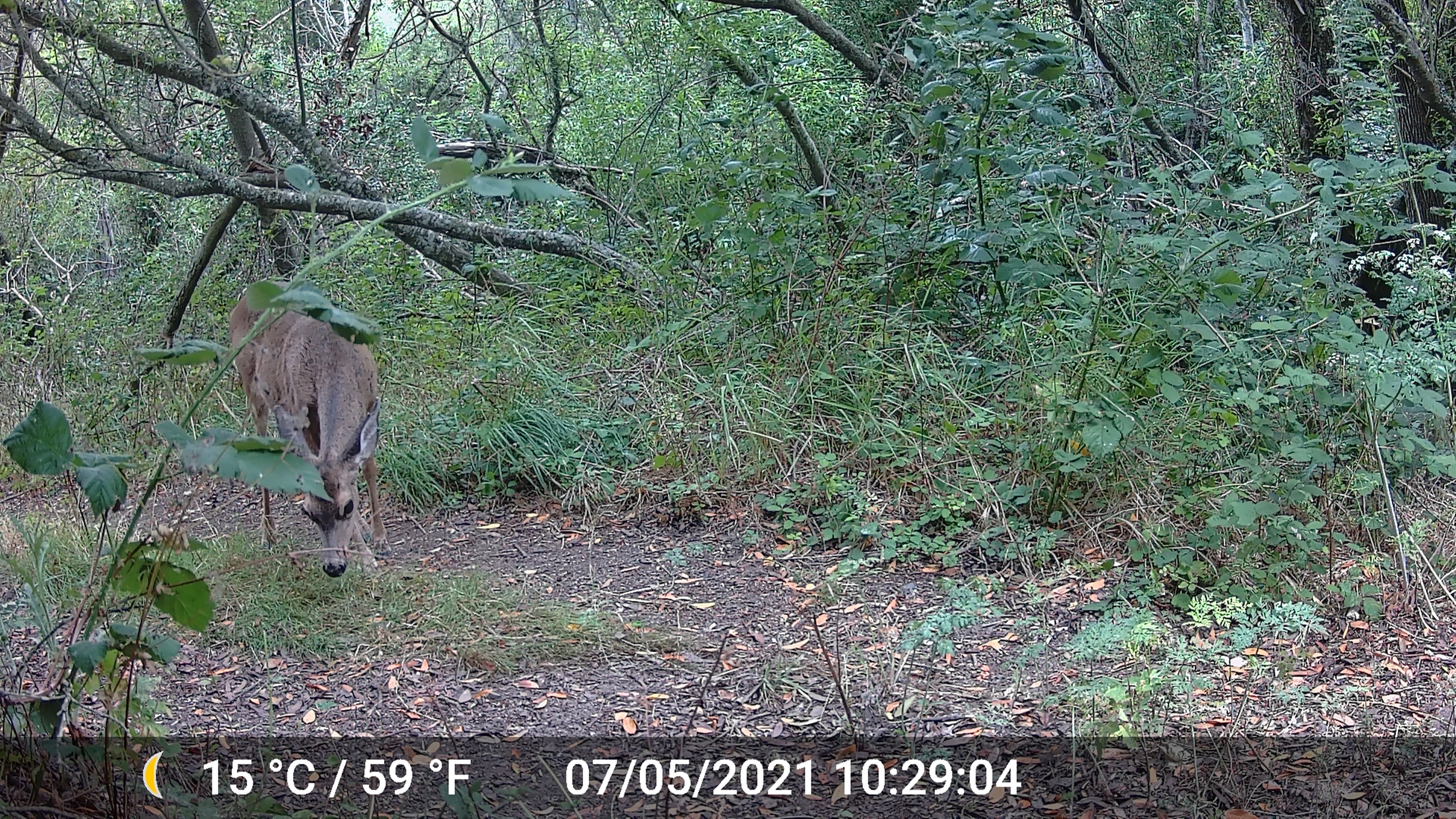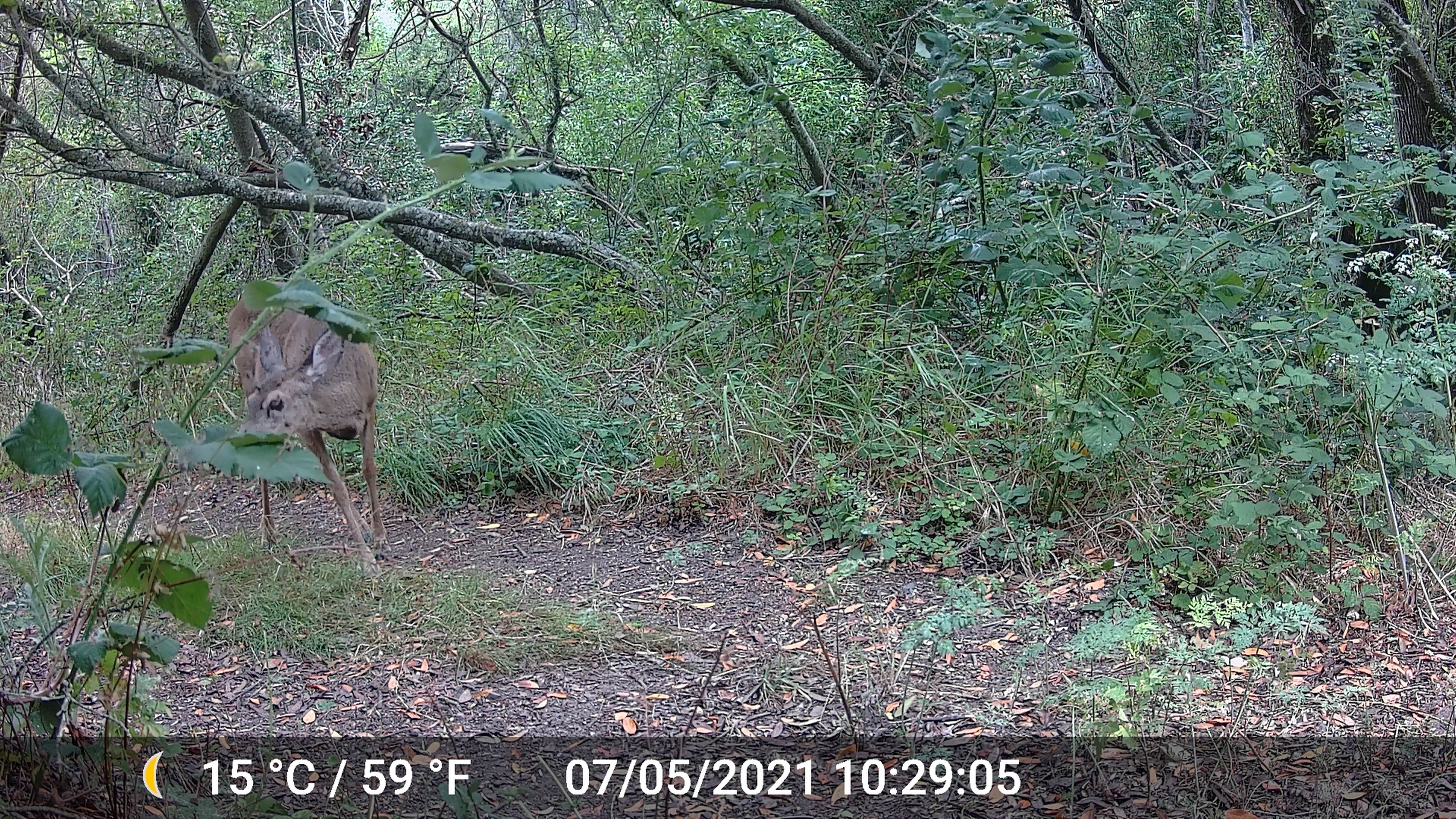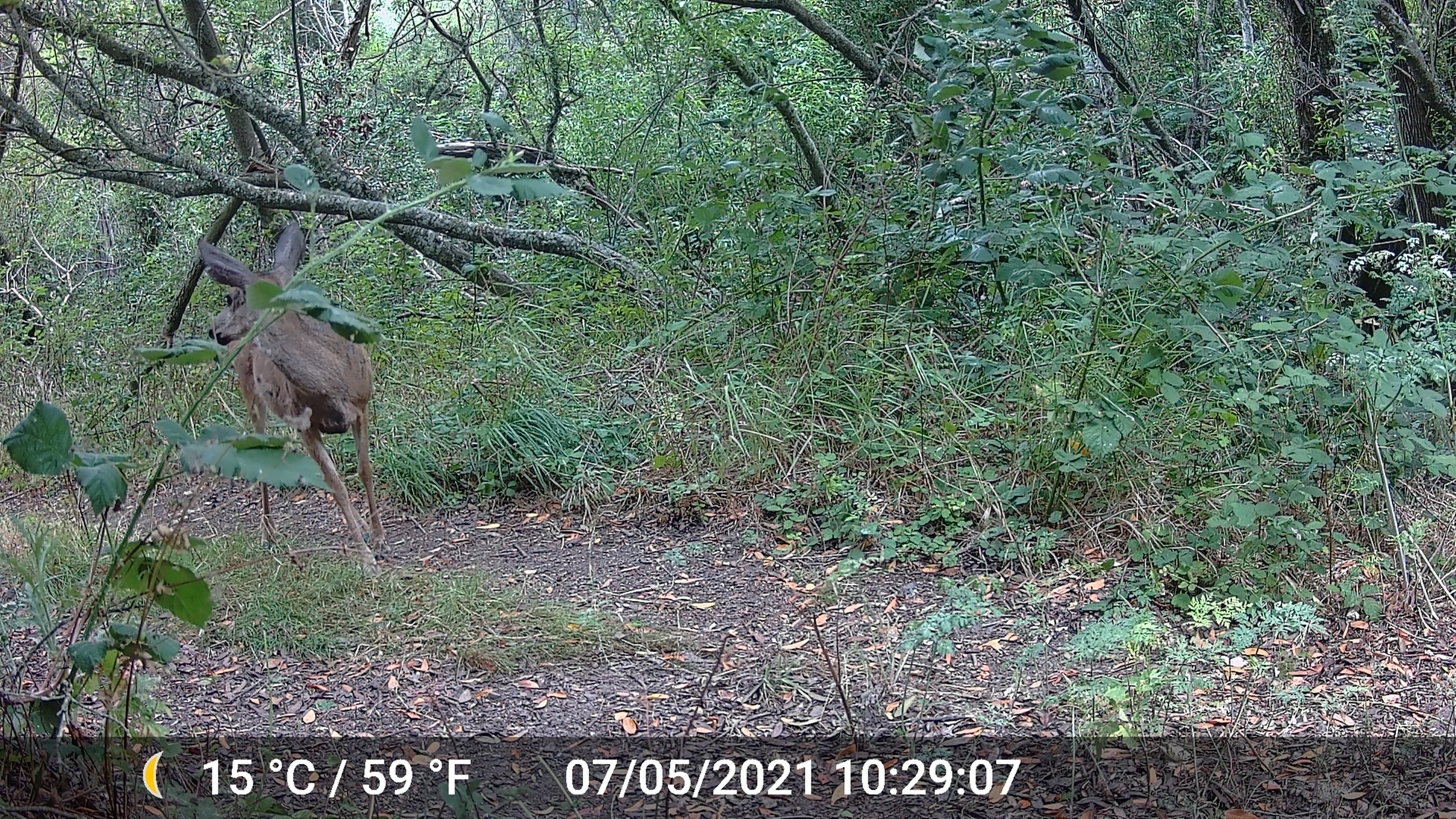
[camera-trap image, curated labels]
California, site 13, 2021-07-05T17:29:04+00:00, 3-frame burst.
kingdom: Animalia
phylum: Chordata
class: Mammalia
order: Artiodactyla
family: Cervidae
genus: Odocoileus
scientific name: Odocoileus hemionus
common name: mule deer